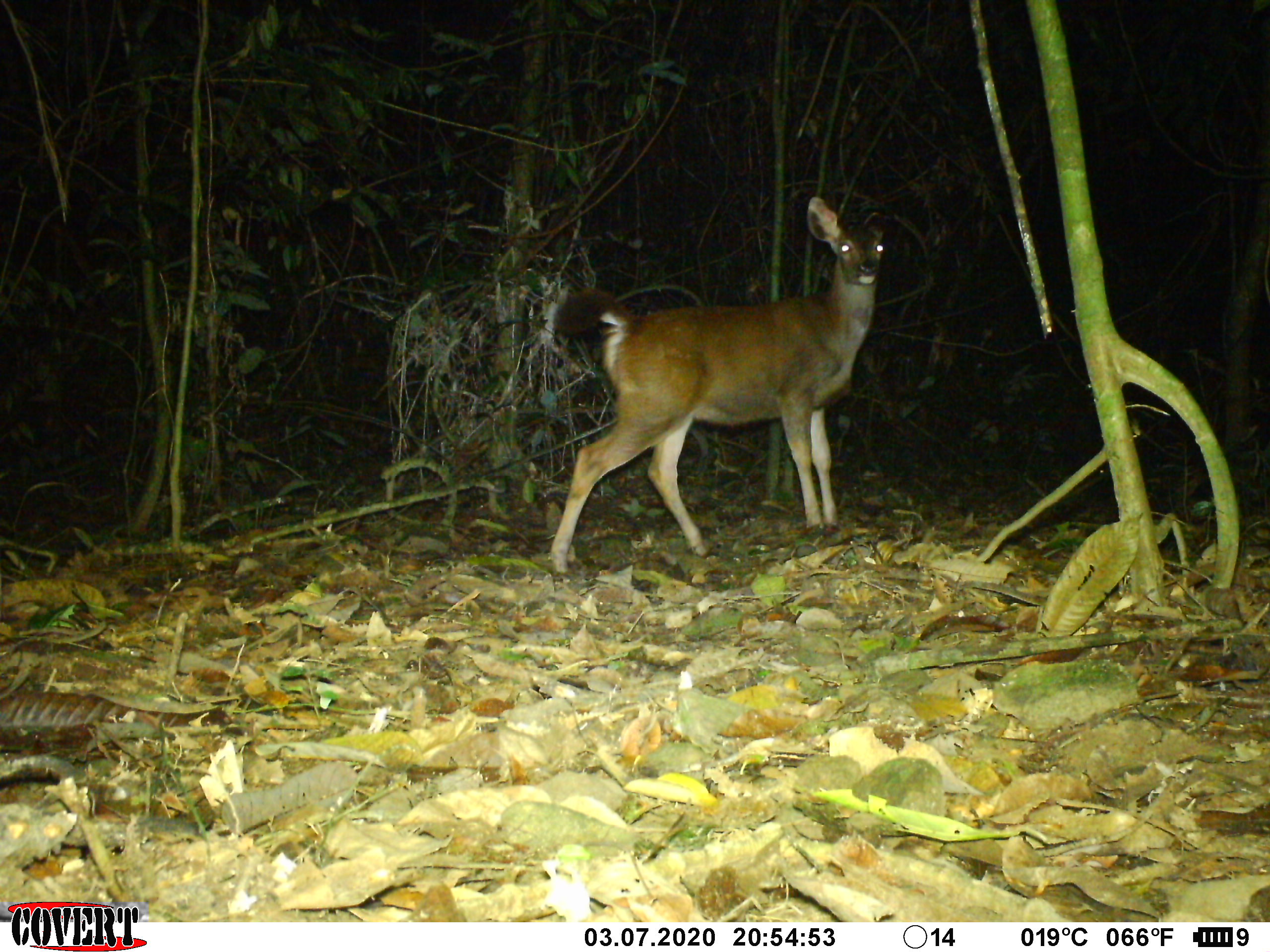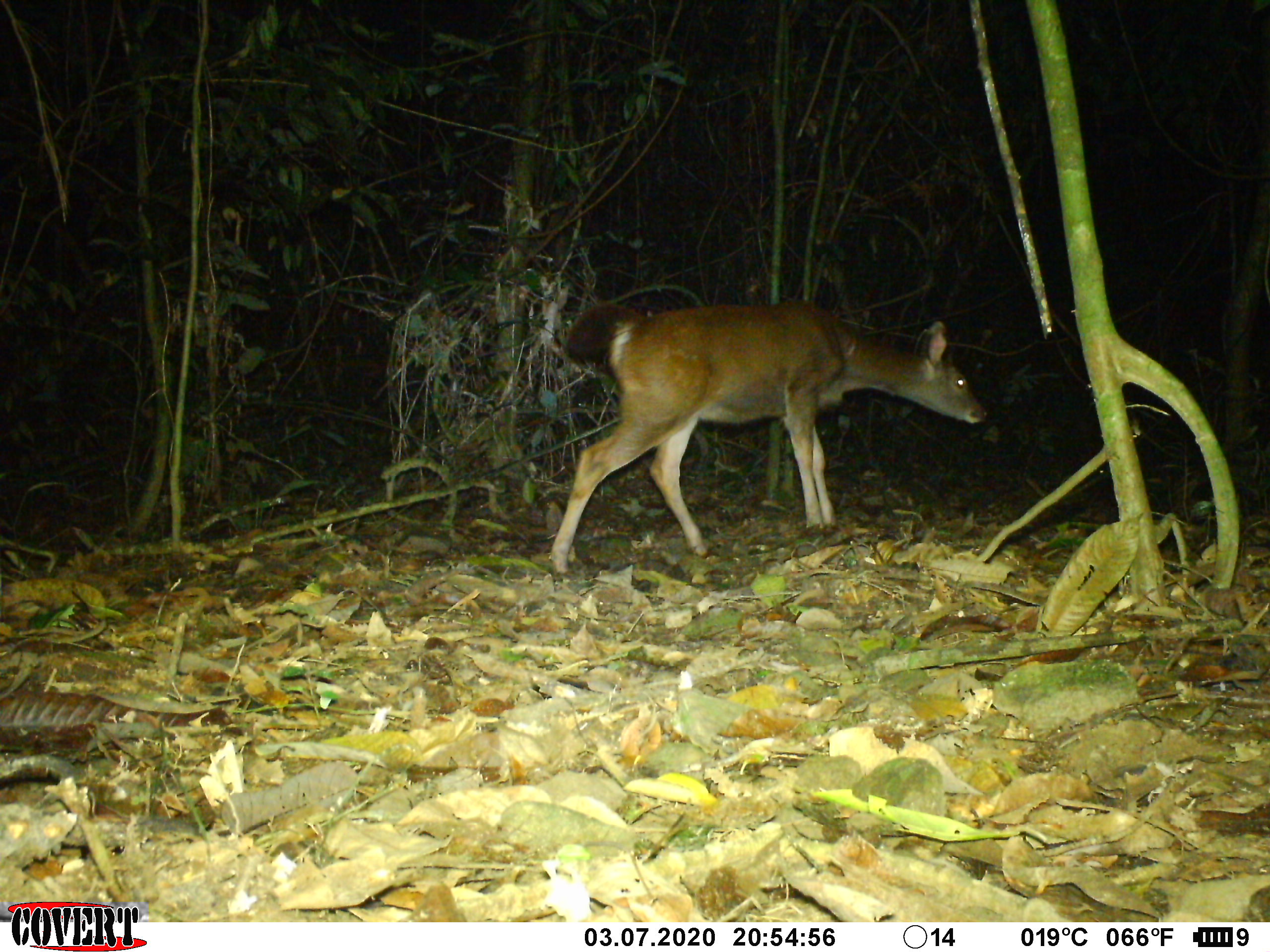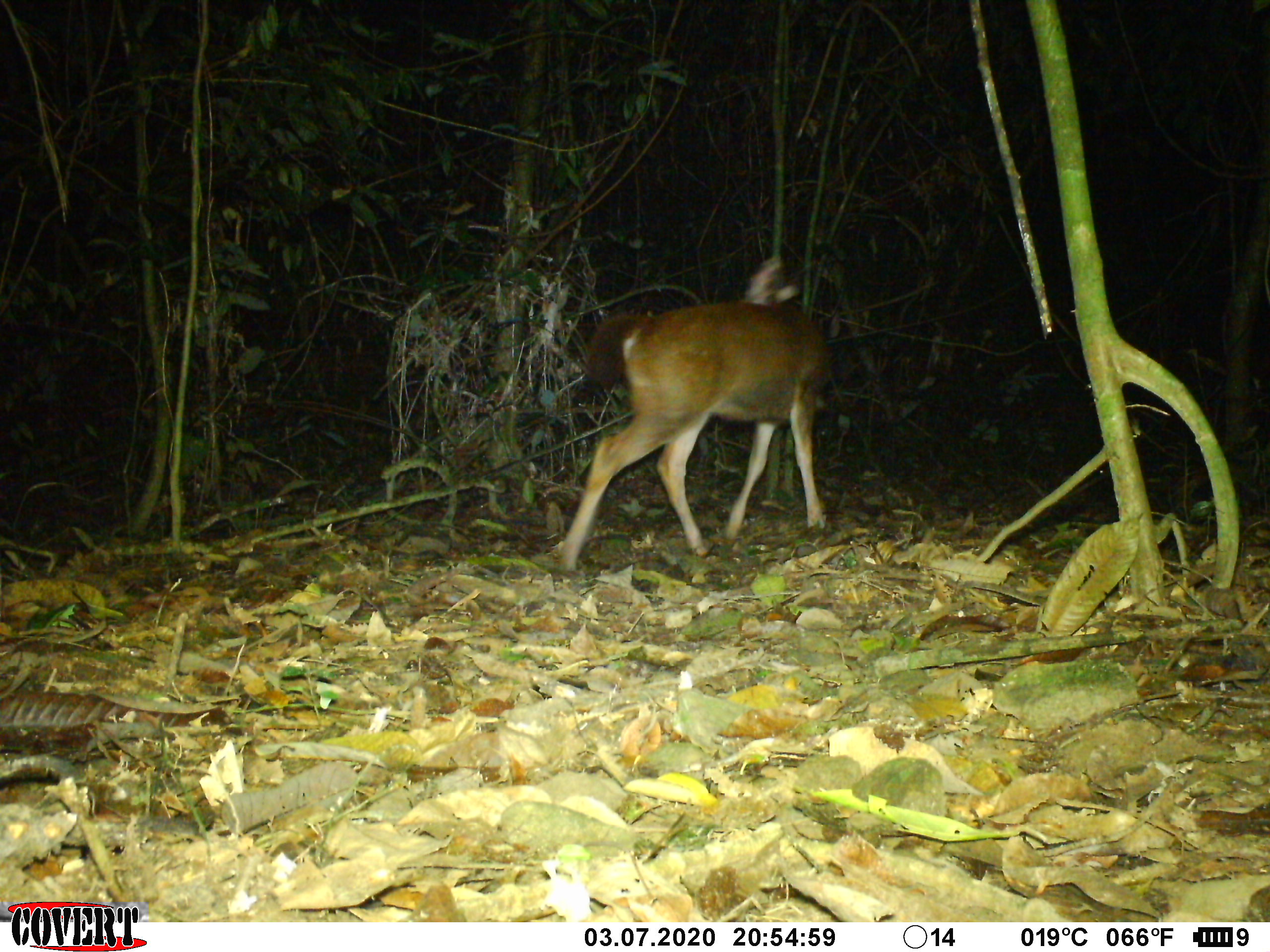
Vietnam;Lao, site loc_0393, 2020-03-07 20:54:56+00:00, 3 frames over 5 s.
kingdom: Animalia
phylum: Chordata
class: Mammalia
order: Artiodactyla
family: Cervidae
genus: Rusa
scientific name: Rusa unicolor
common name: sambar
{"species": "sambar (Rusa unicolor)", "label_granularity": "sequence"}